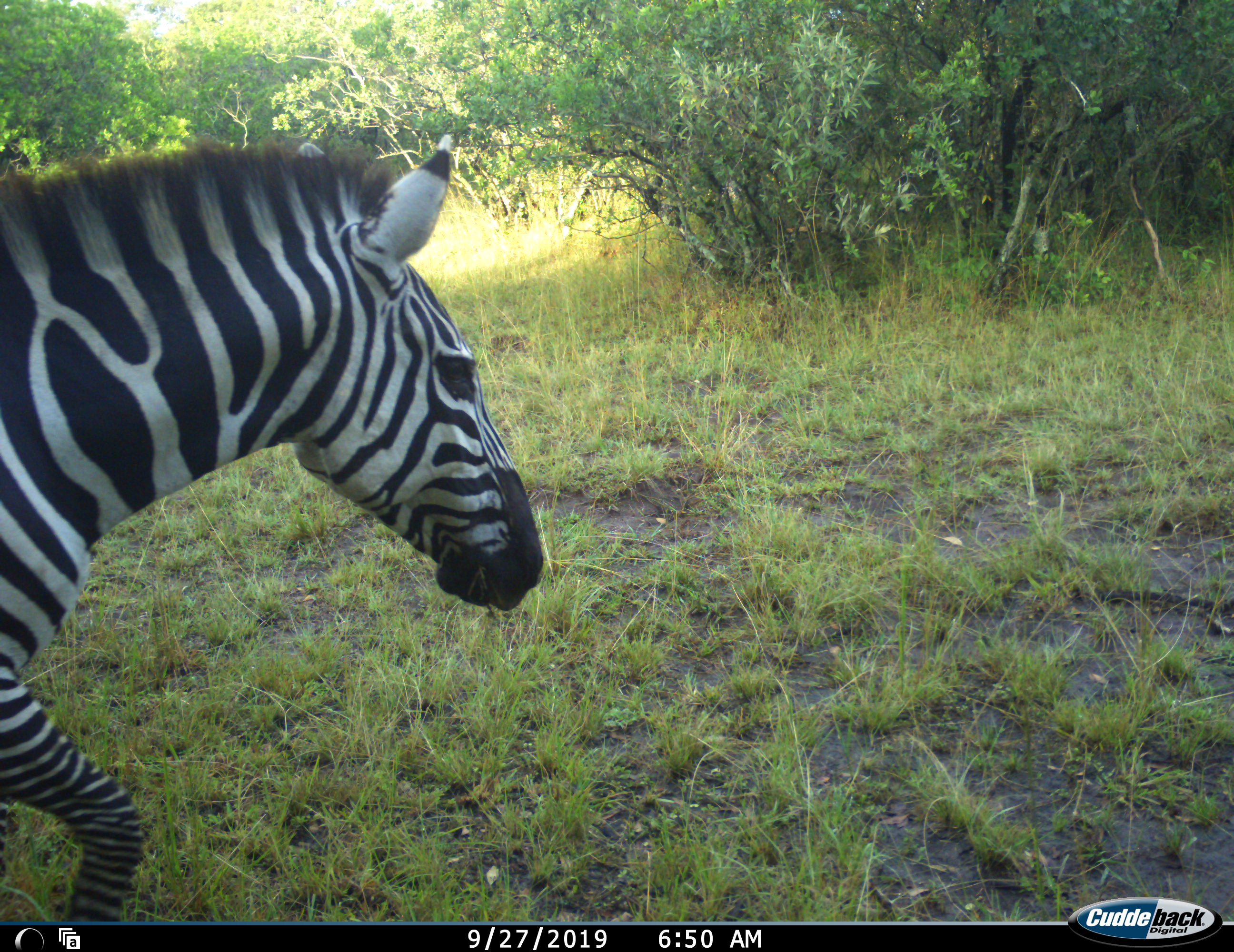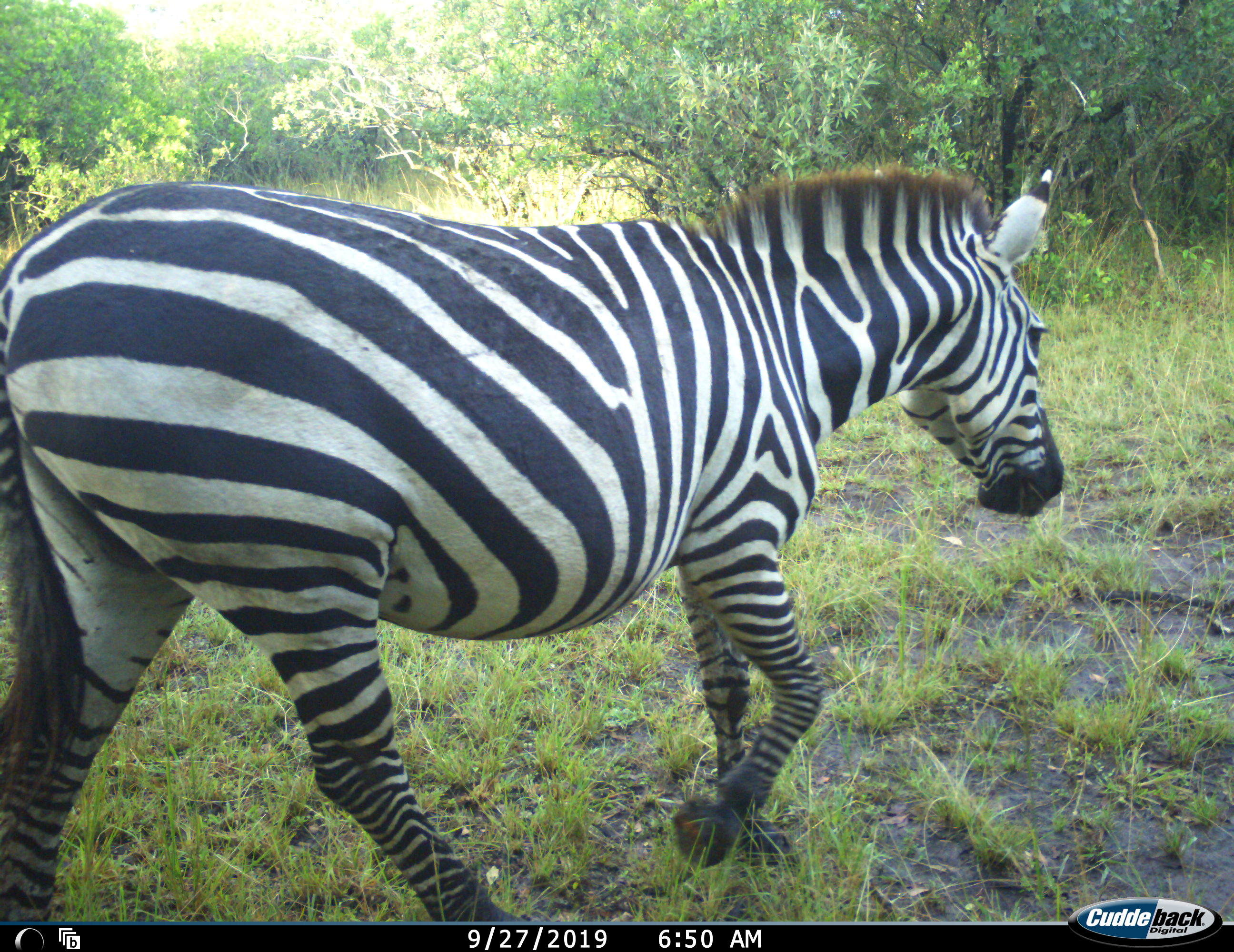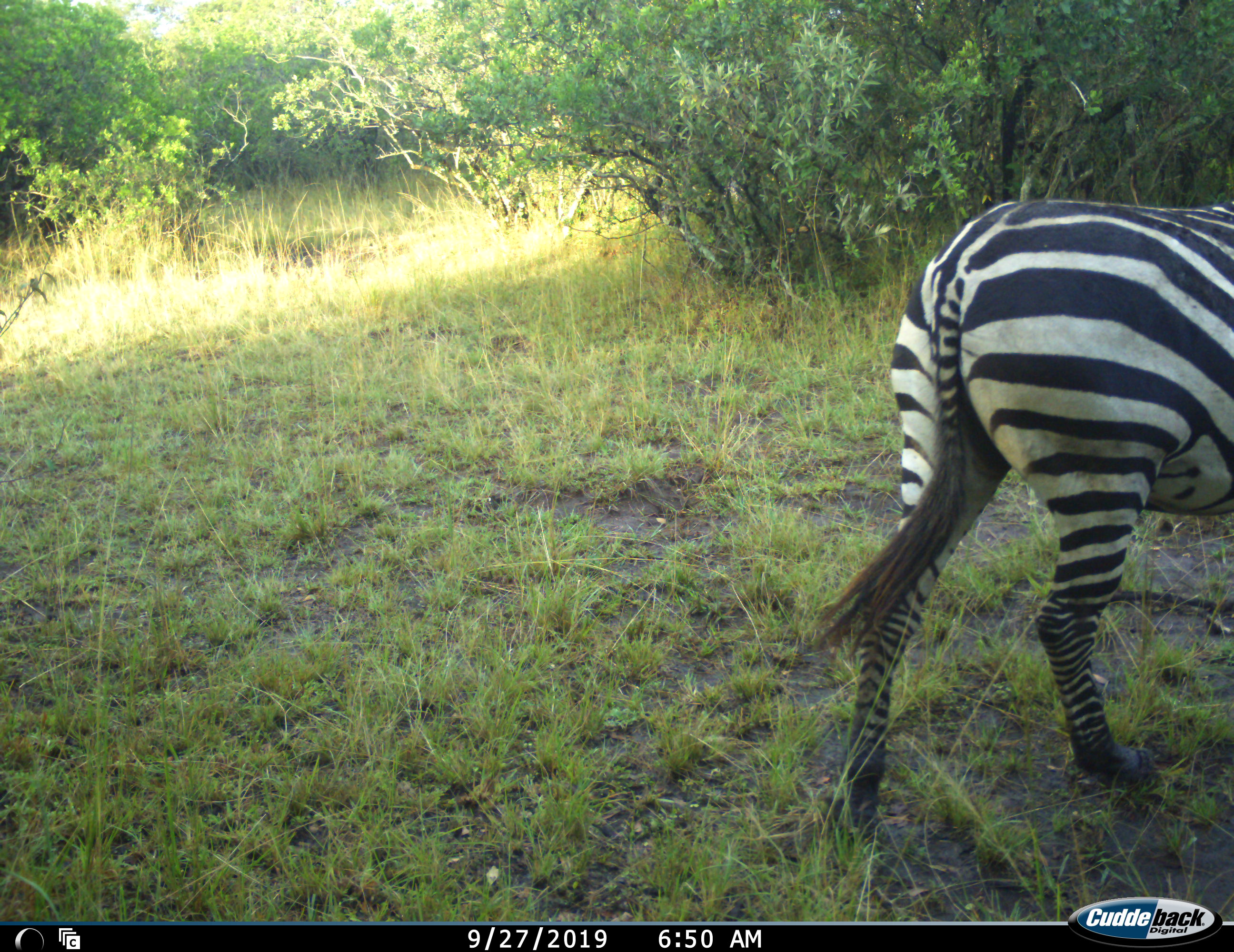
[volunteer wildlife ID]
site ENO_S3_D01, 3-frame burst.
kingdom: Animalia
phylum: Chordata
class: Mammalia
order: Perissodactyla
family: Equidae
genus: Equus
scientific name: Equus quagga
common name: plains zebra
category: zebraplains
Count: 1.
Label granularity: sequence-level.